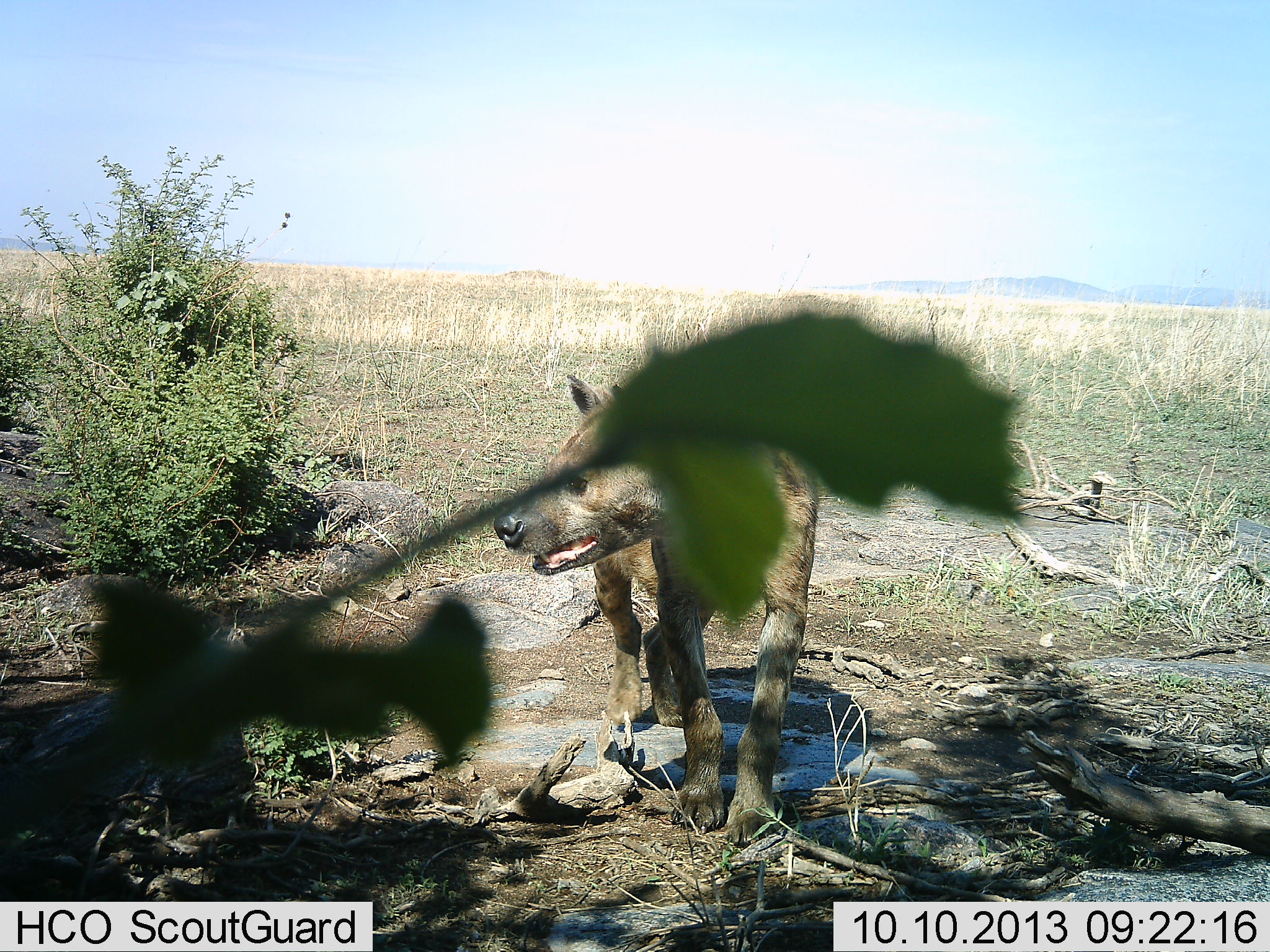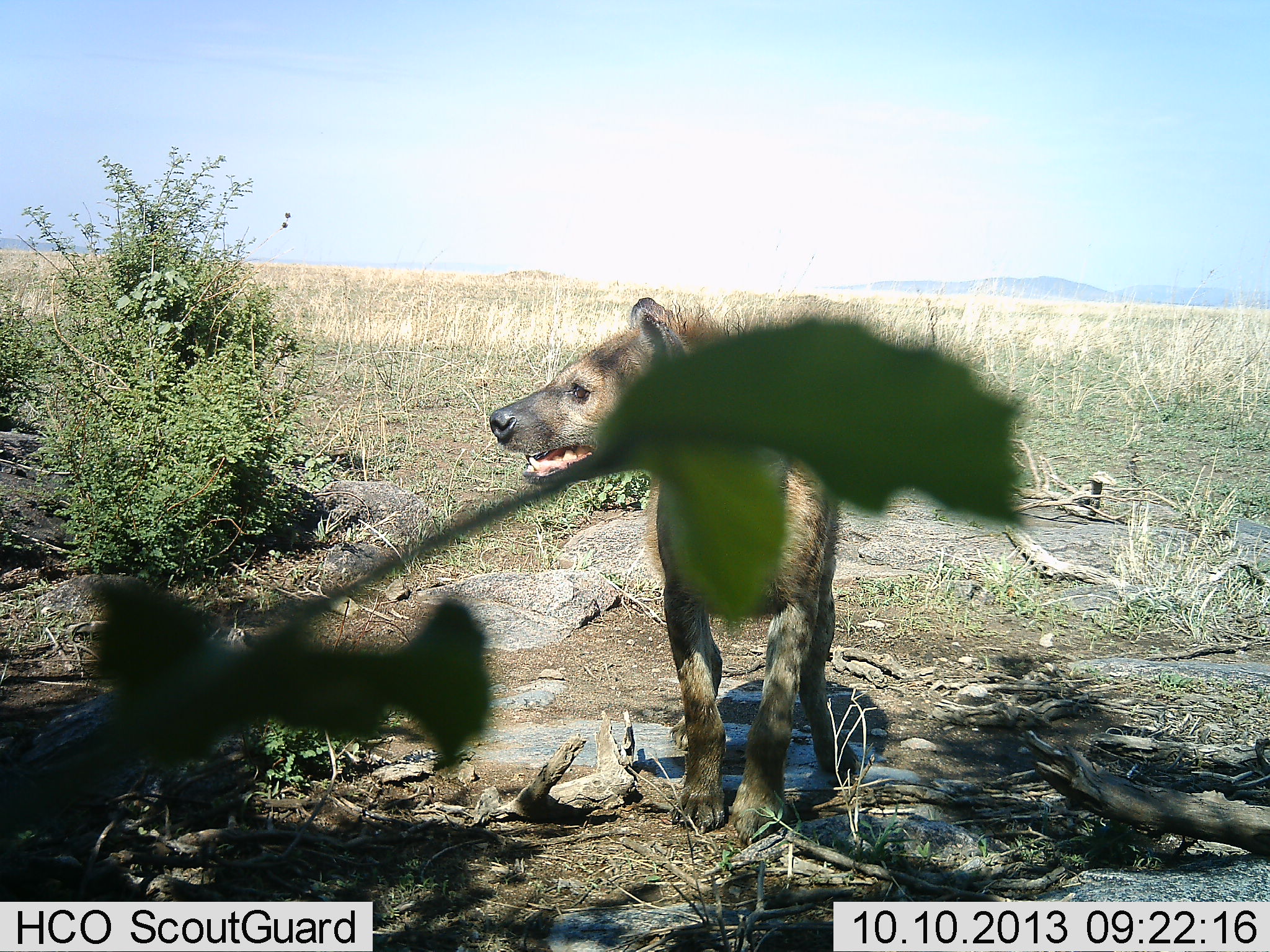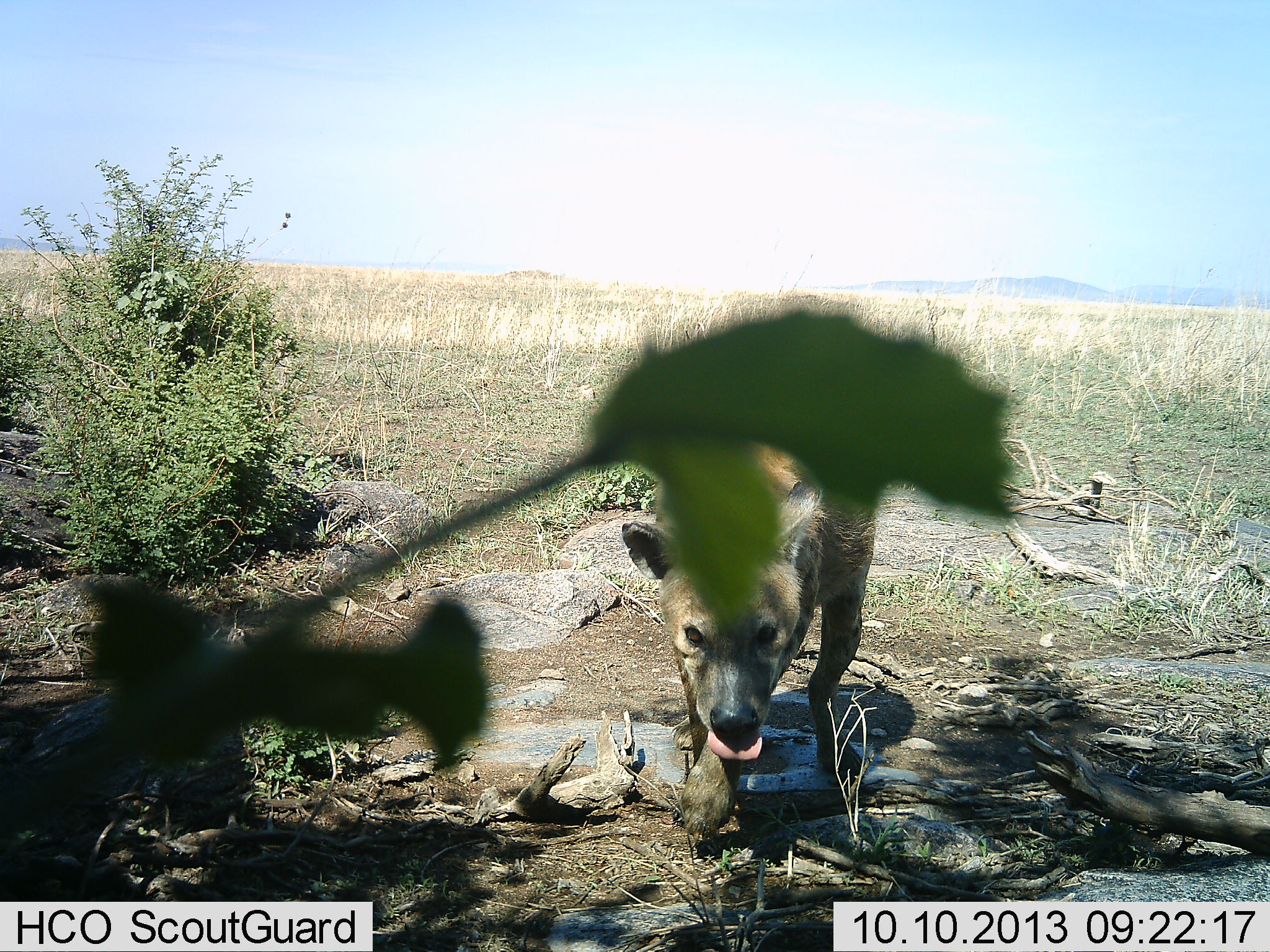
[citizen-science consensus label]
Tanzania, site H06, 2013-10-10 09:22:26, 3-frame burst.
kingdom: Animalia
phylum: Chordata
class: Mammalia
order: Carnivora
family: Hyaenidae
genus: Crocuta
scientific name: Crocuta crocuta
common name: spotted hyena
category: hyenaspotted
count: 1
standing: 72%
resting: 0%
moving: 39%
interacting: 0%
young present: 0%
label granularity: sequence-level